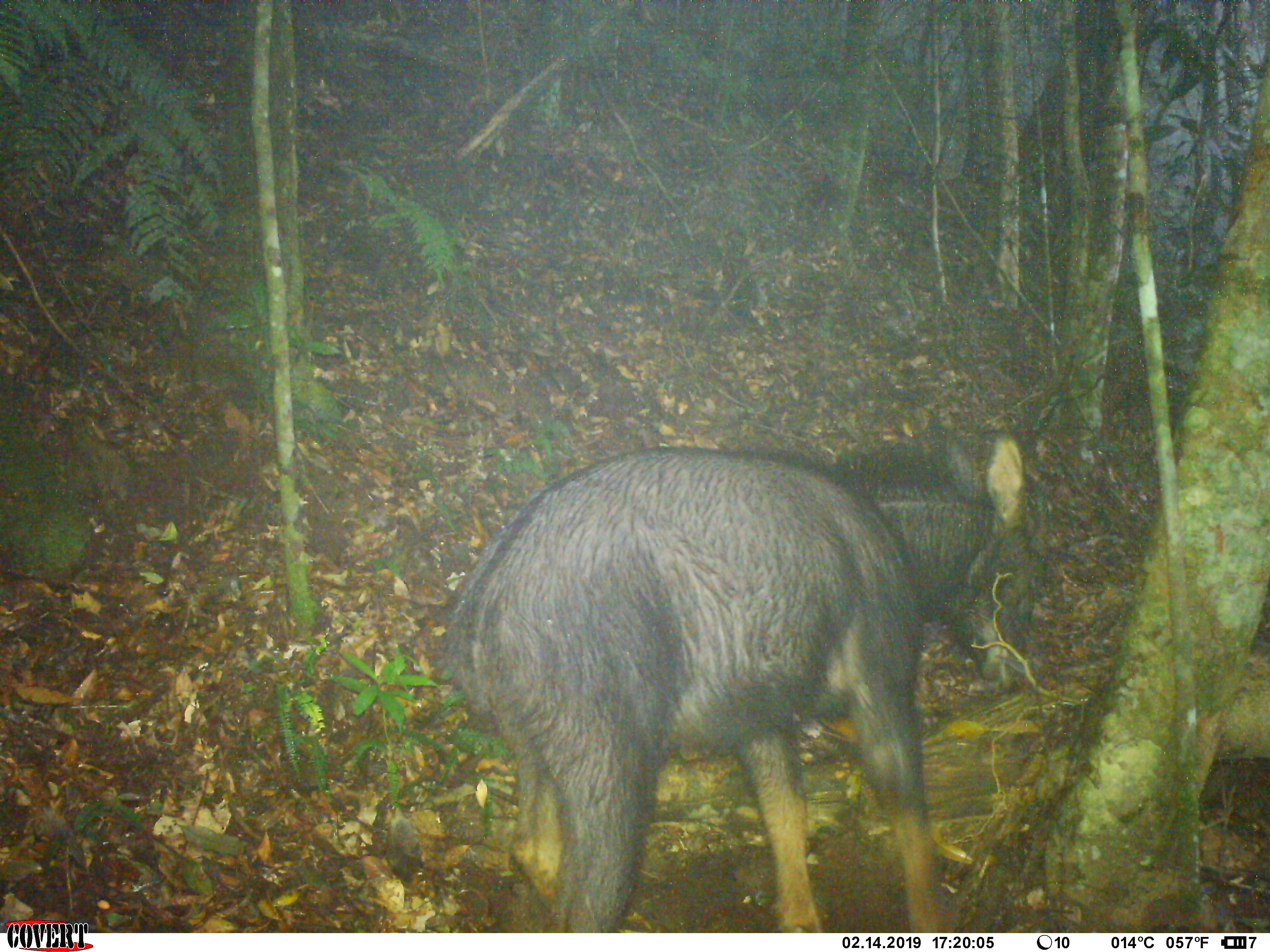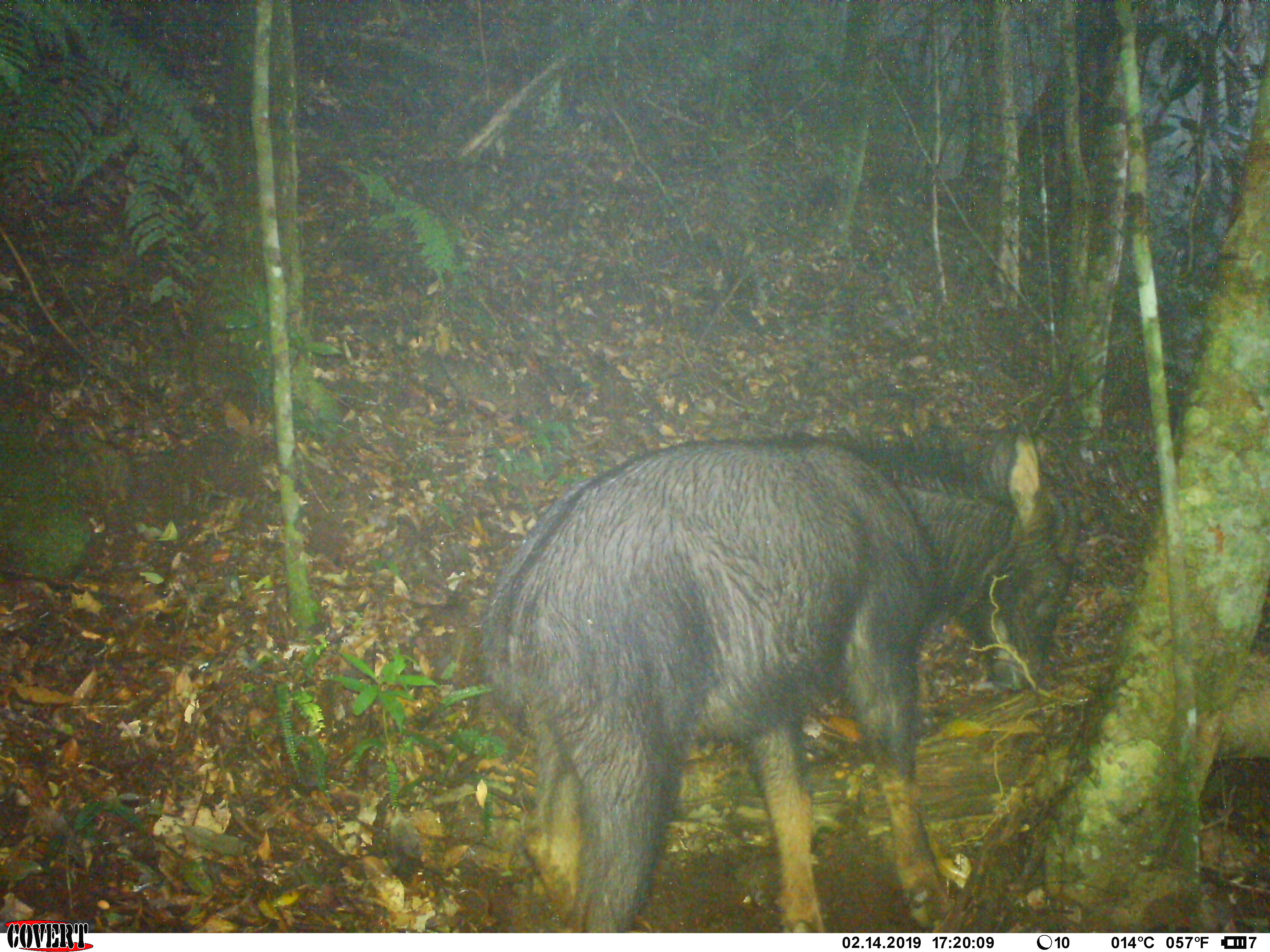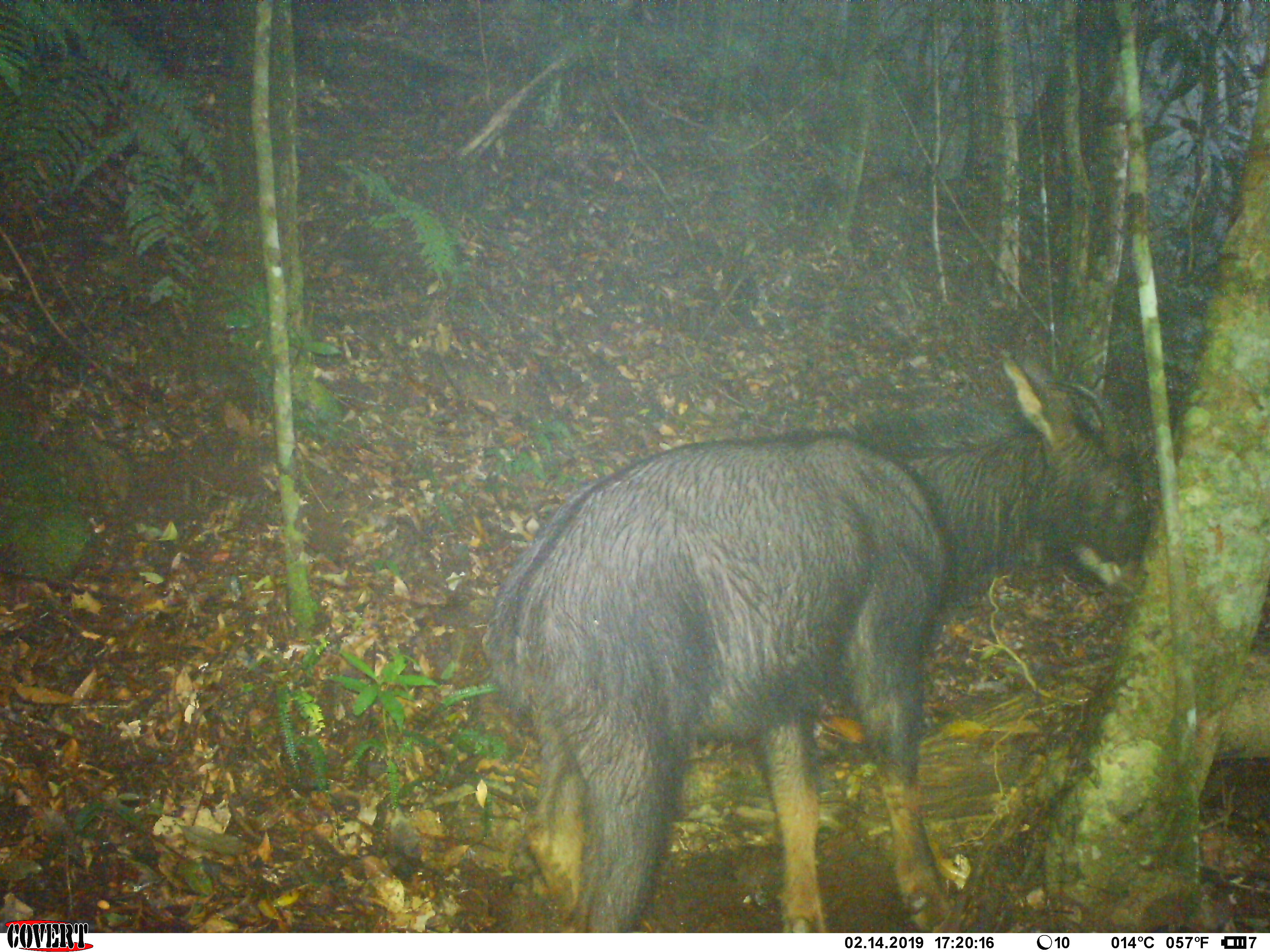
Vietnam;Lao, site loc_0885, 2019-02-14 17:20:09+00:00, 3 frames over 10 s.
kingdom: Animalia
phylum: Chordata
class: Mammalia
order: Artiodactyla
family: Bovidae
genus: Capricornis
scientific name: Capricornis sumatraensis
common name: chinese serow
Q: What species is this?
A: Chinese serow (Capricornis sumatraensis).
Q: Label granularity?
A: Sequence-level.